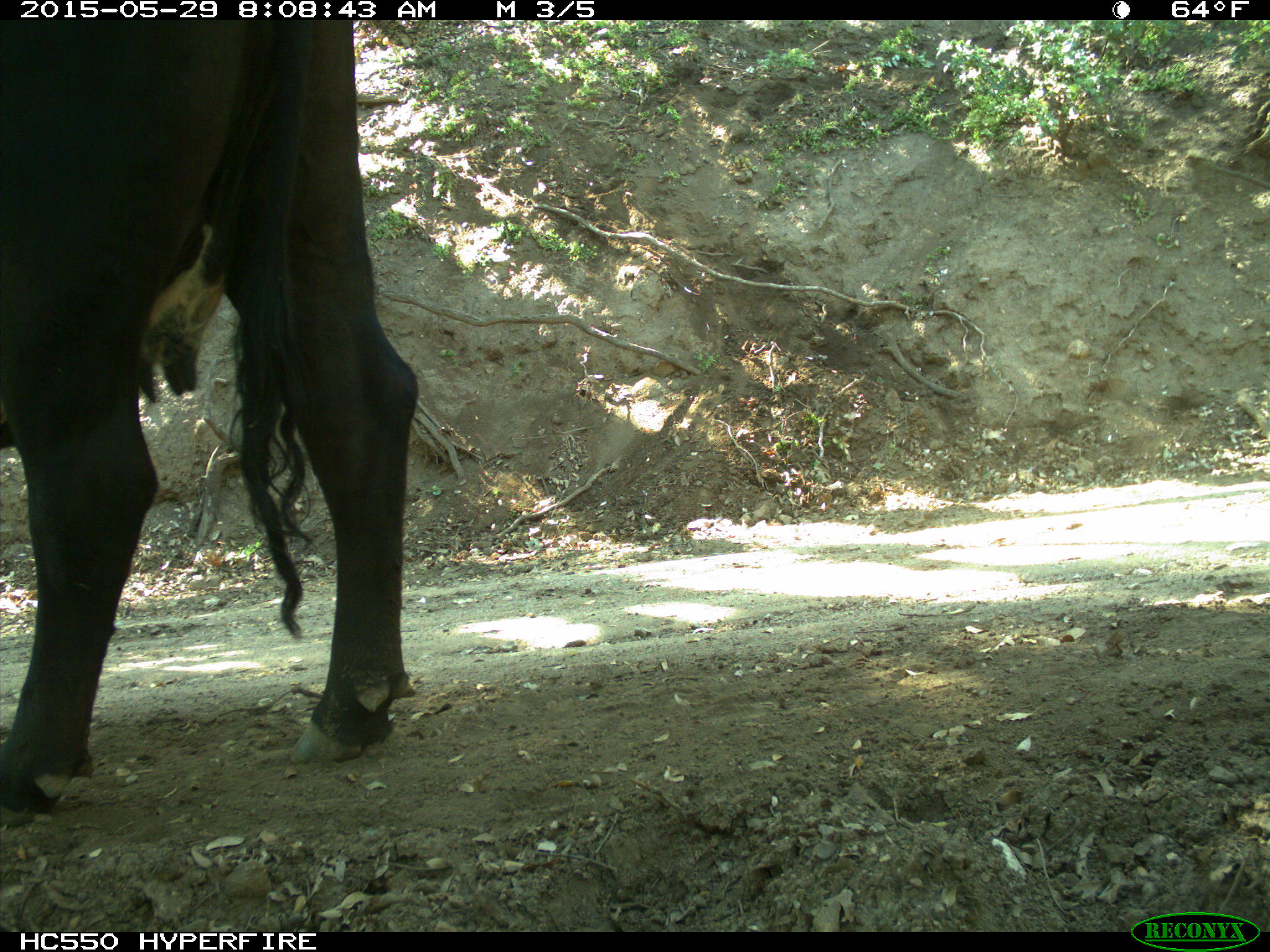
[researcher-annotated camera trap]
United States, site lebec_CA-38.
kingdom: Animalia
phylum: Chordata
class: Mammalia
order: Artiodactyla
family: Bovidae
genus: Bos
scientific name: Bos taurus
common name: domestic cow